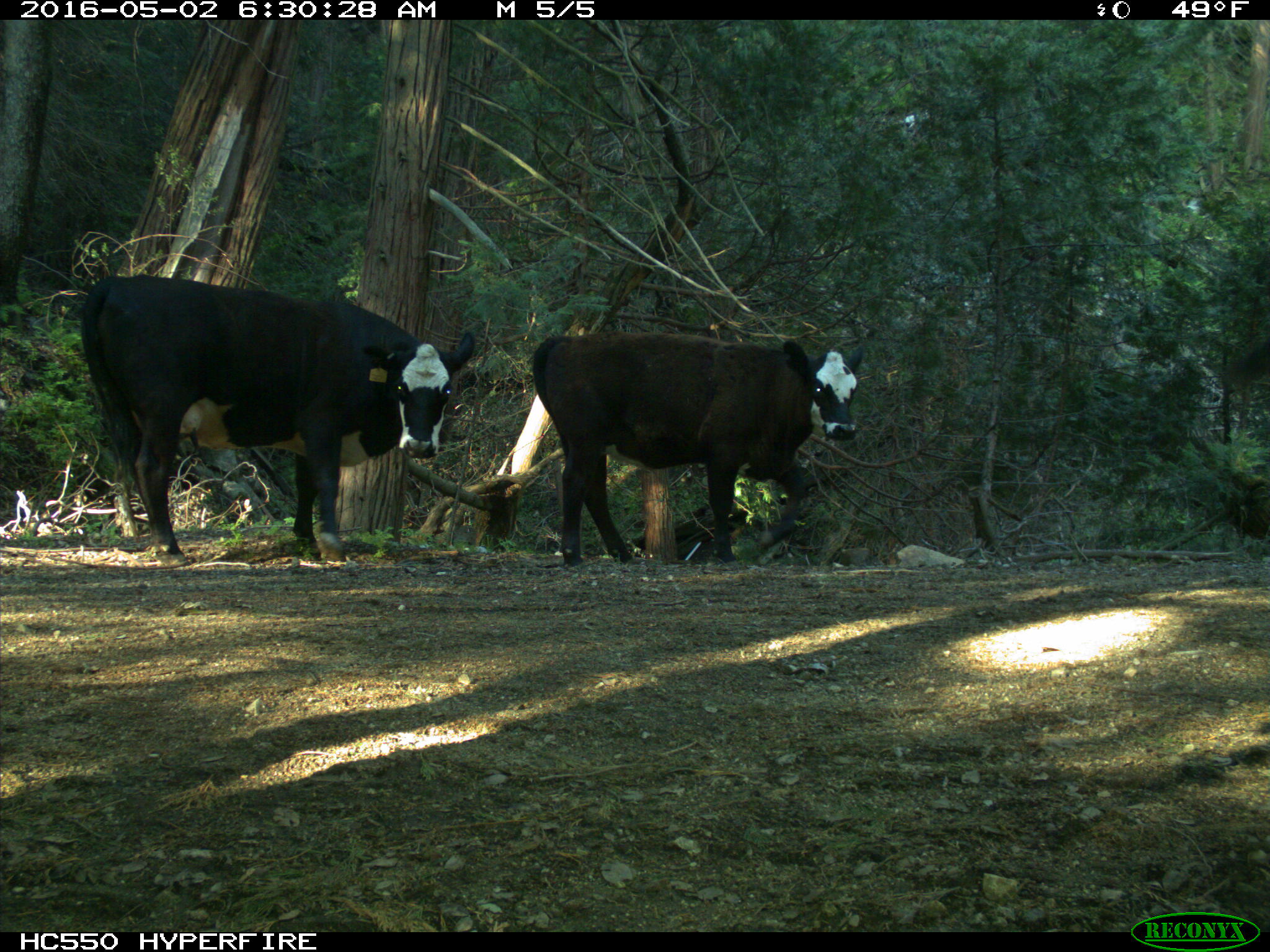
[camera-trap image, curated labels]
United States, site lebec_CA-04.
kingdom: Animalia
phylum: Chordata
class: Mammalia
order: Artiodactyla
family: Bovidae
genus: Bos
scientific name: Bos taurus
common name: domestic cow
Bos taurus (domestic cow).